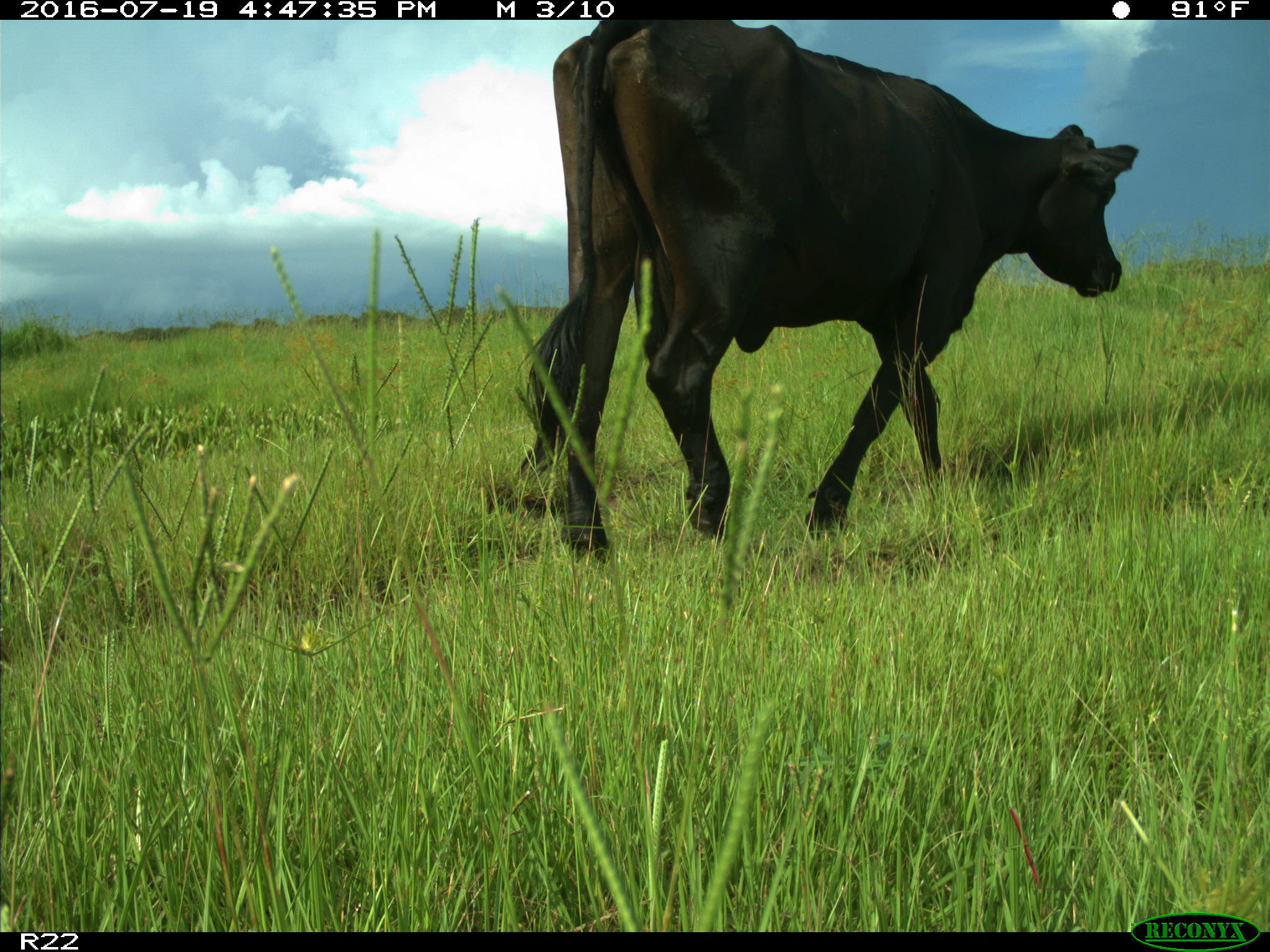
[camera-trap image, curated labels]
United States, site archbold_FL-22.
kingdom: Animalia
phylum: Chordata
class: Mammalia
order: Artiodactyla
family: Bovidae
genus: Bos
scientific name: Bos taurus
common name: domestic cow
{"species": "Bos taurus (domestic cow)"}